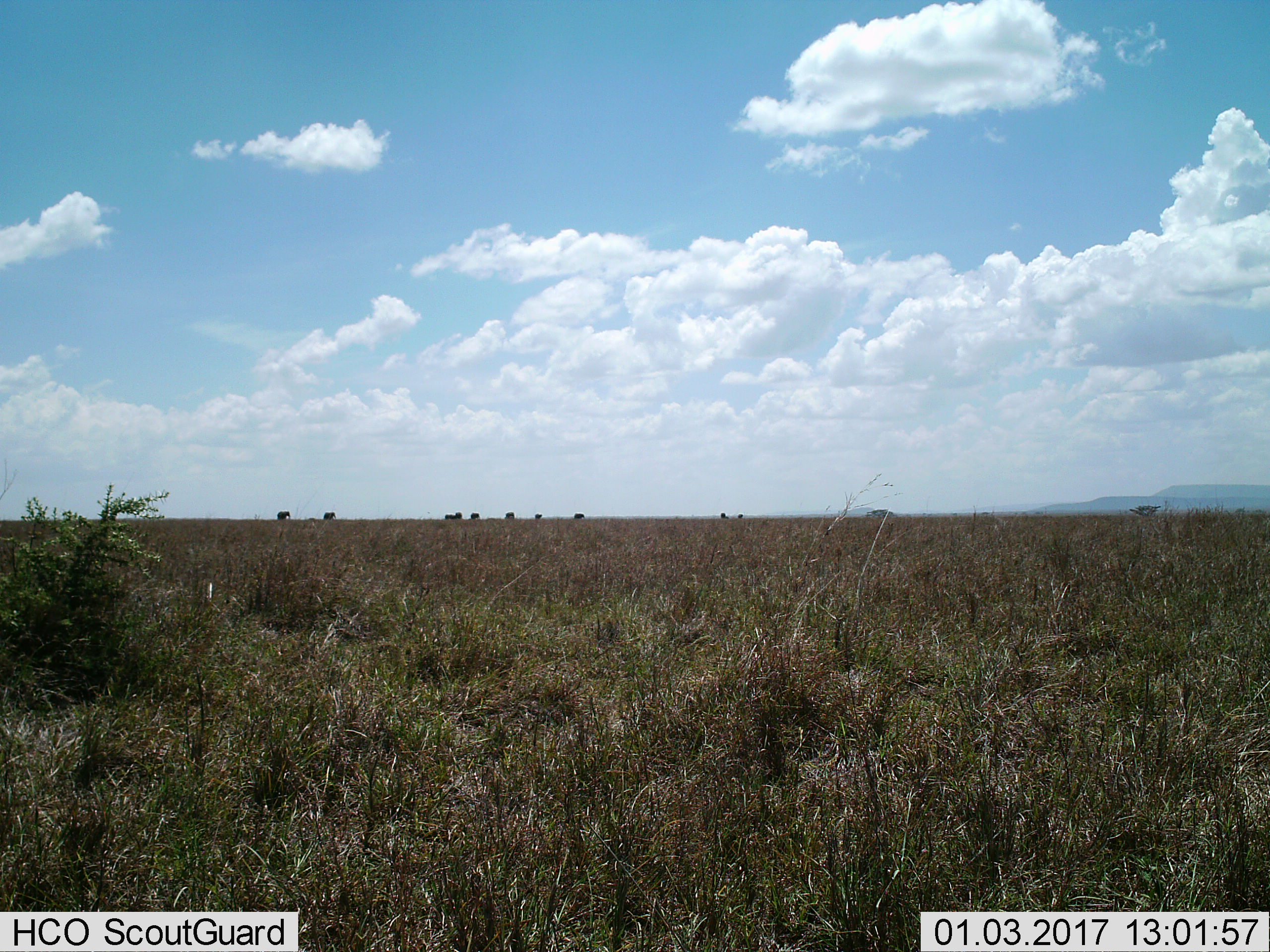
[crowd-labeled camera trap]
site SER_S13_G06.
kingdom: Animalia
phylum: Chordata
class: Mammalia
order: Proboscidea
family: Elephantidae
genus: Loxodonta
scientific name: Loxodonta africana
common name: african bush elephant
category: elephant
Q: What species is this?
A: Elephant (african bush elephant) (Loxodonta africana).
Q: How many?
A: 10.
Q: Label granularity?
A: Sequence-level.